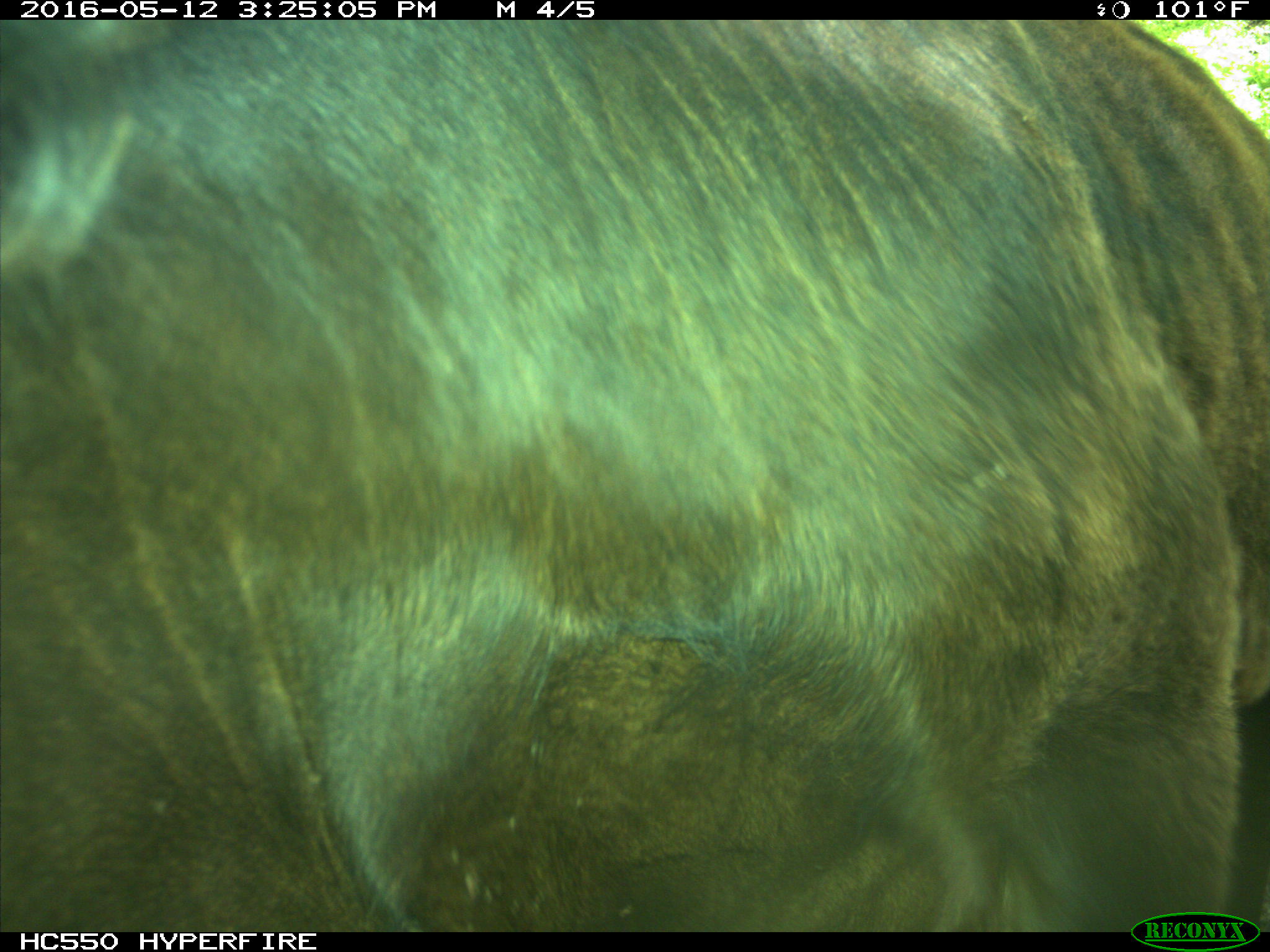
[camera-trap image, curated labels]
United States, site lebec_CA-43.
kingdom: Animalia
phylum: Chordata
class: Mammalia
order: Artiodactyla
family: Bovidae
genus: Bos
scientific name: Bos taurus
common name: domestic cow